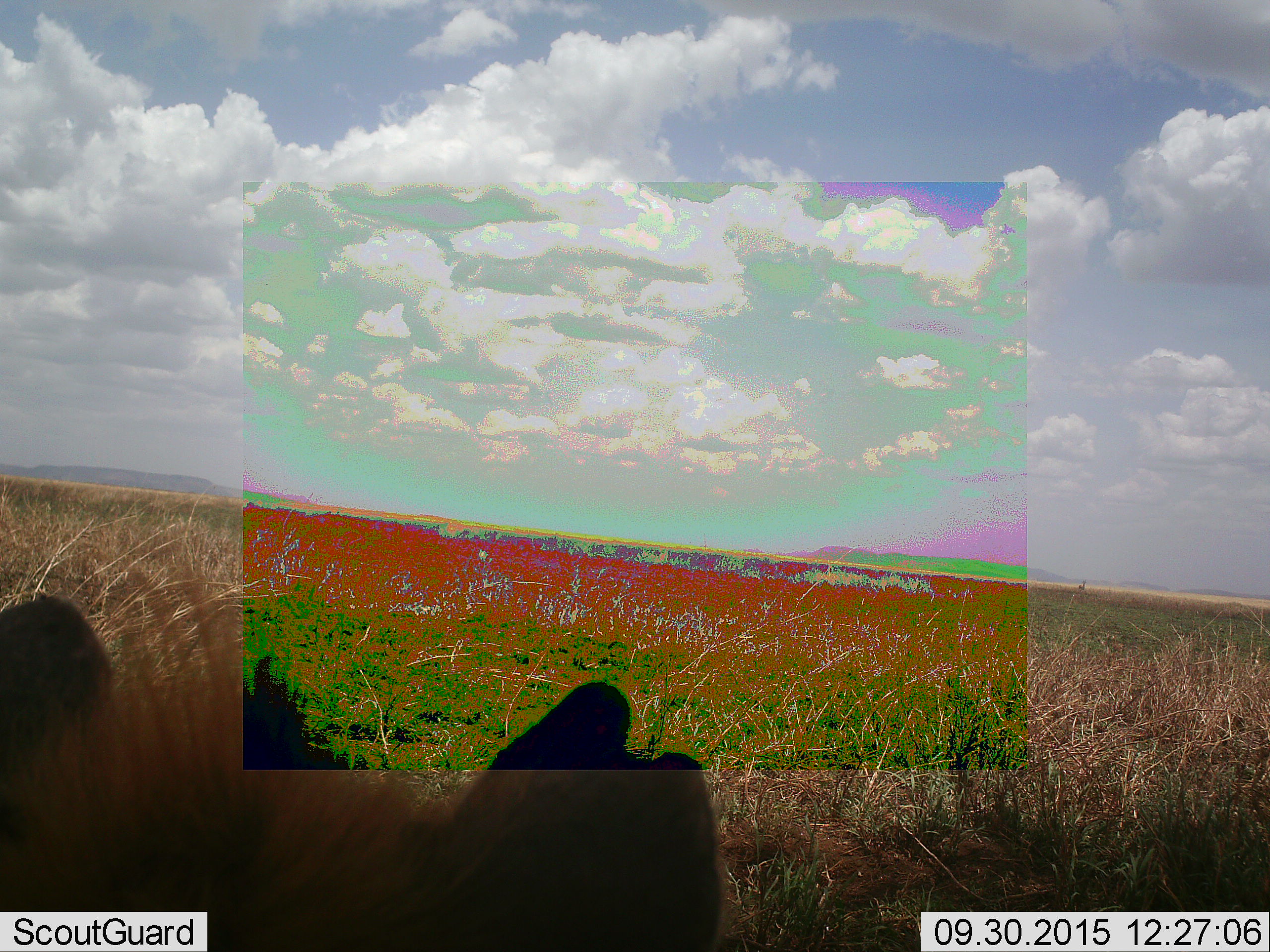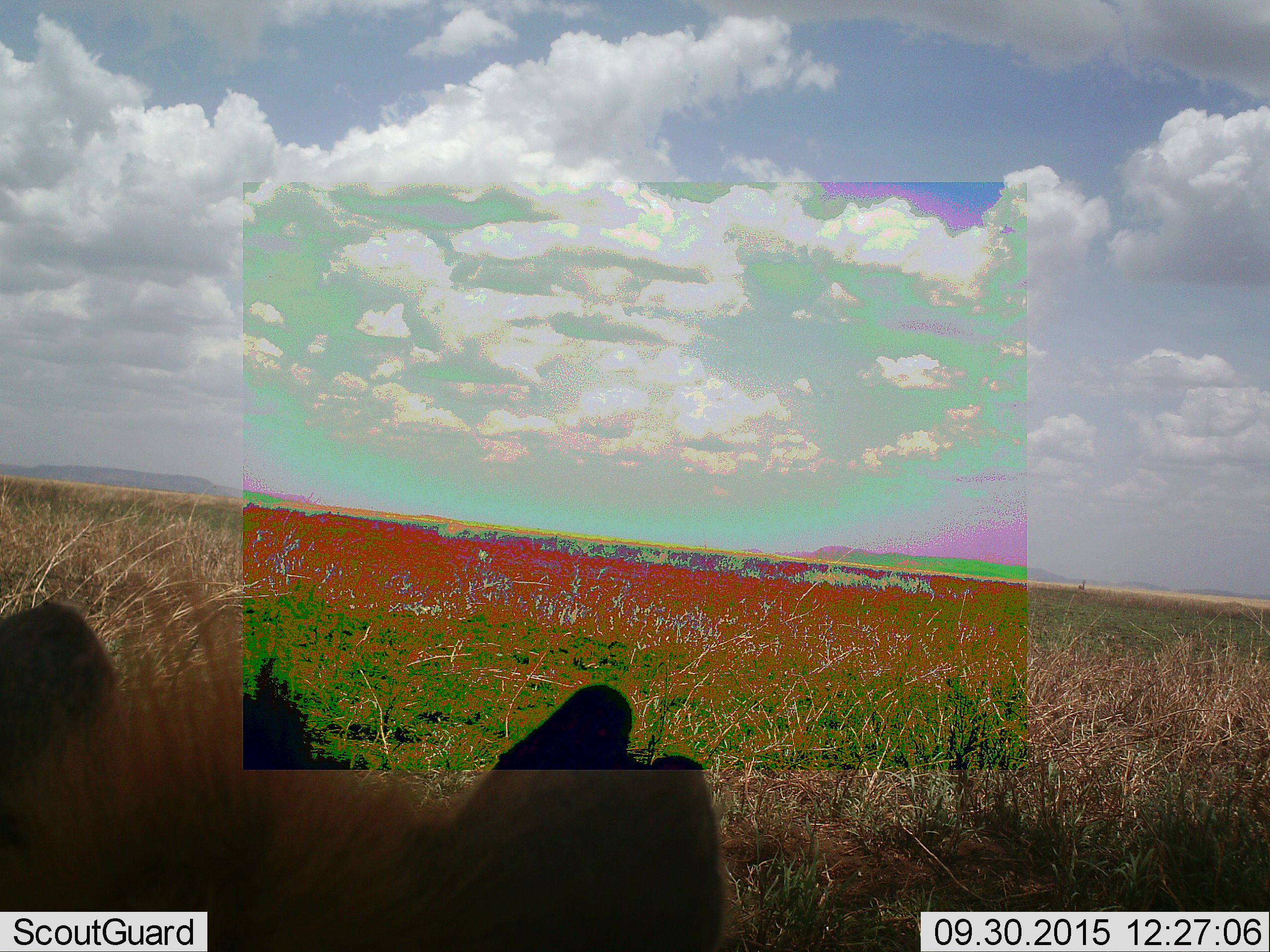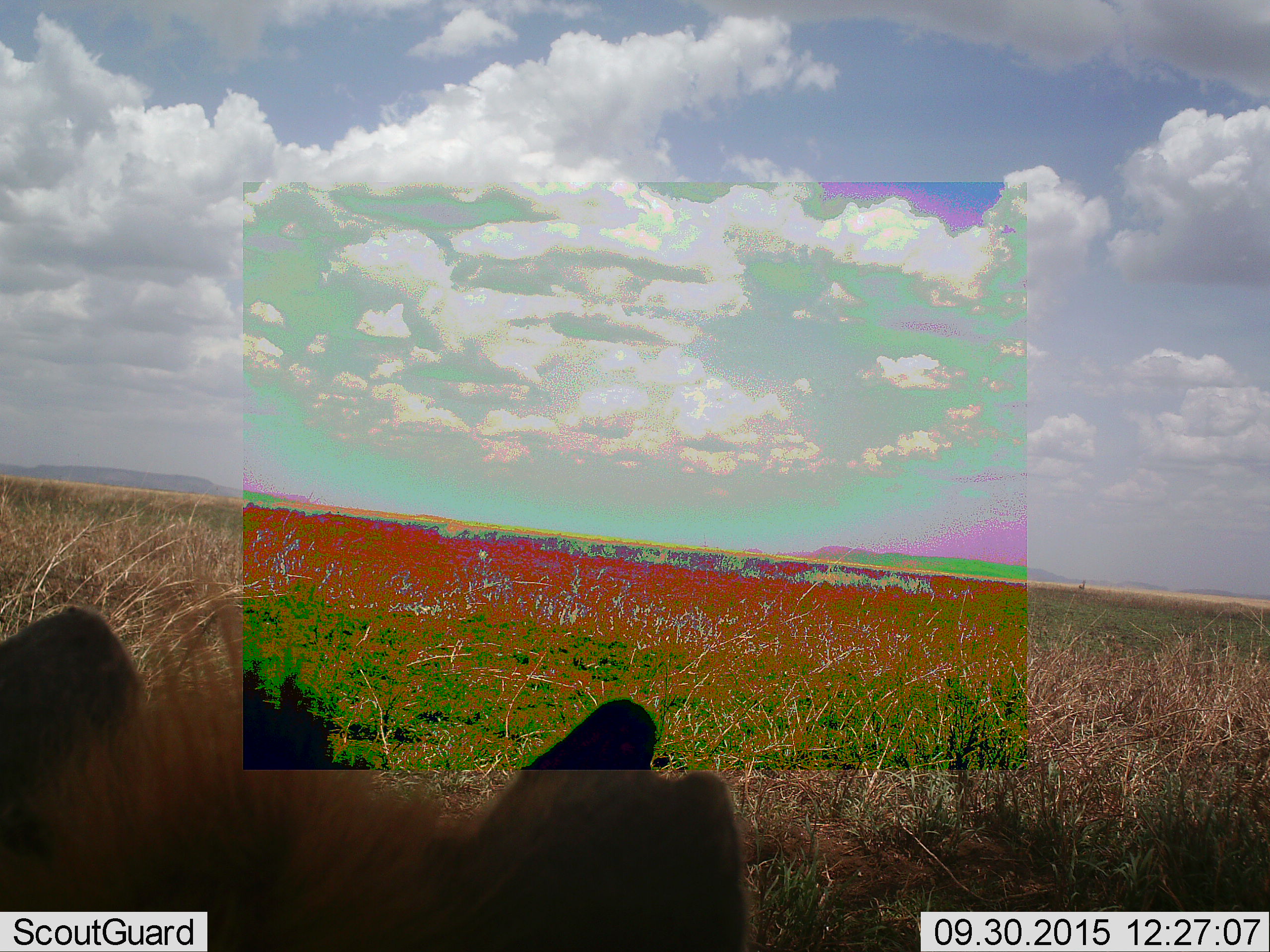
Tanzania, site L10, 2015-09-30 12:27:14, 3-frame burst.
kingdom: Animalia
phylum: Chordata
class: Mammalia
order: Carnivora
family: Hyaenidae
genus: Crocuta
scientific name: Crocuta crocuta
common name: spotted hyena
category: hyenaspotted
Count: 1.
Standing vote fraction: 43%.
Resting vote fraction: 57%.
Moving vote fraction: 0%.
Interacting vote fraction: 0%.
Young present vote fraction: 0%.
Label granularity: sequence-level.